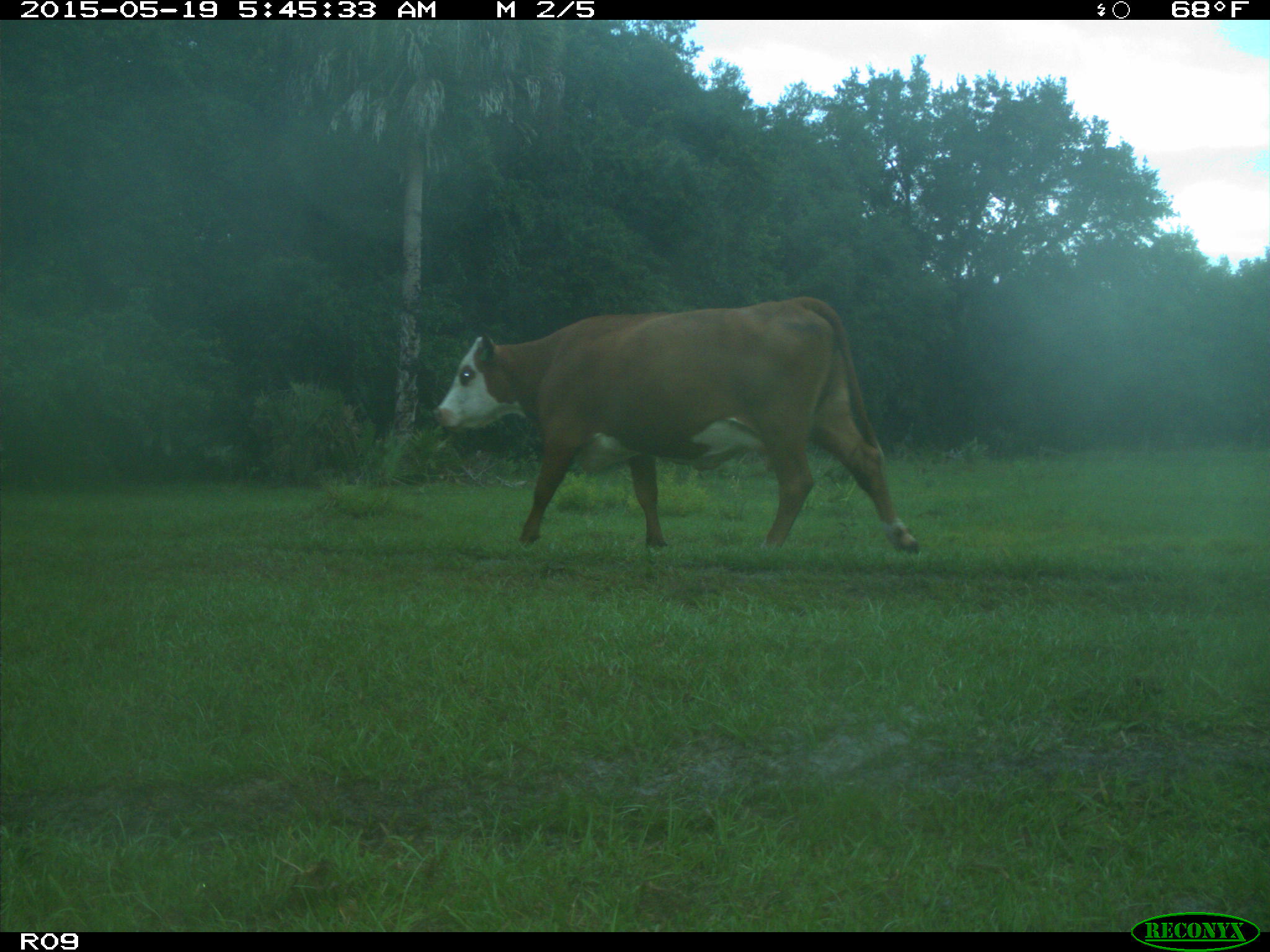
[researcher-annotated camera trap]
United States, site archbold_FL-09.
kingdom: Animalia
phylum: Chordata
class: Mammalia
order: Artiodactyla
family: Bovidae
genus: Bos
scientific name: Bos taurus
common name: domestic cow